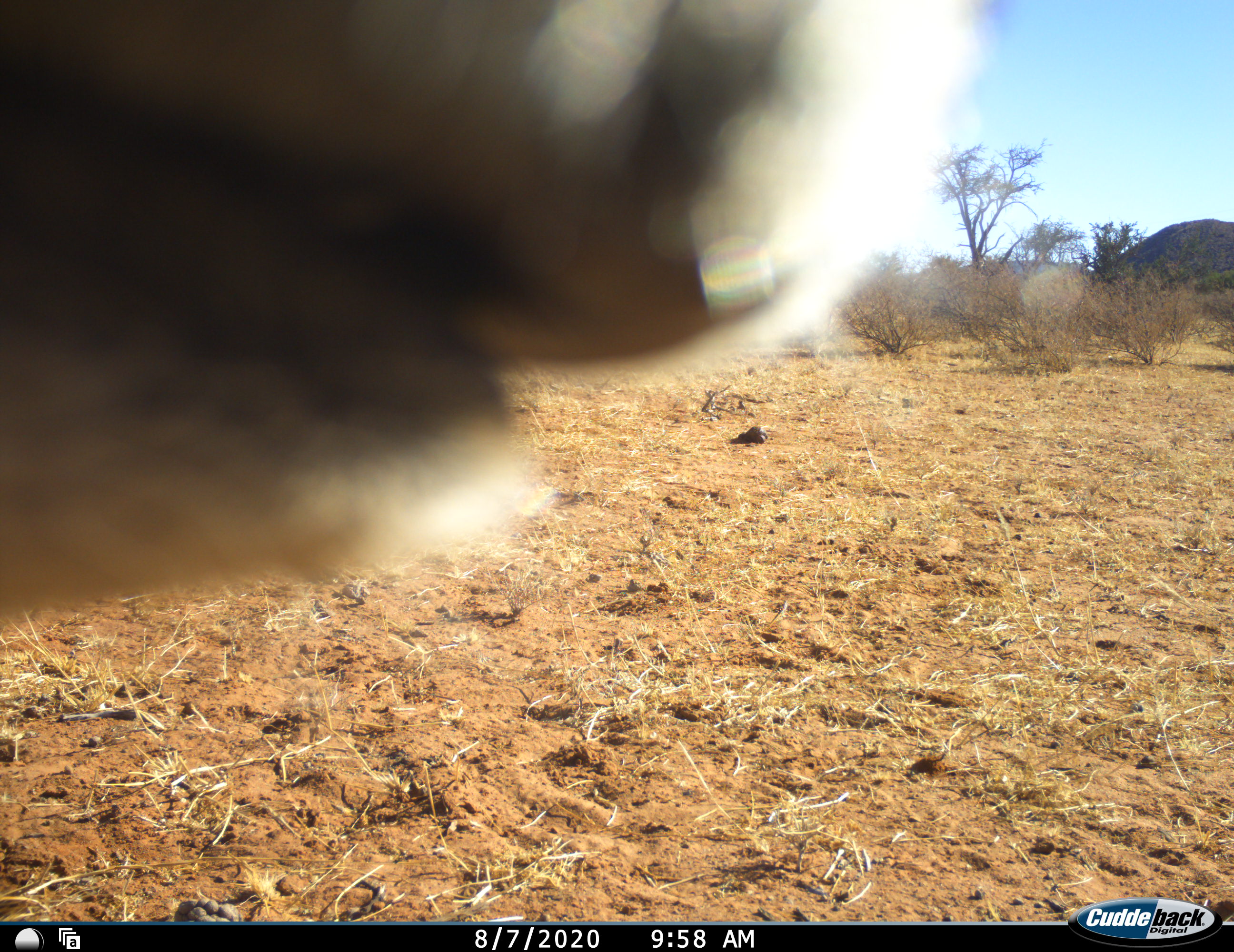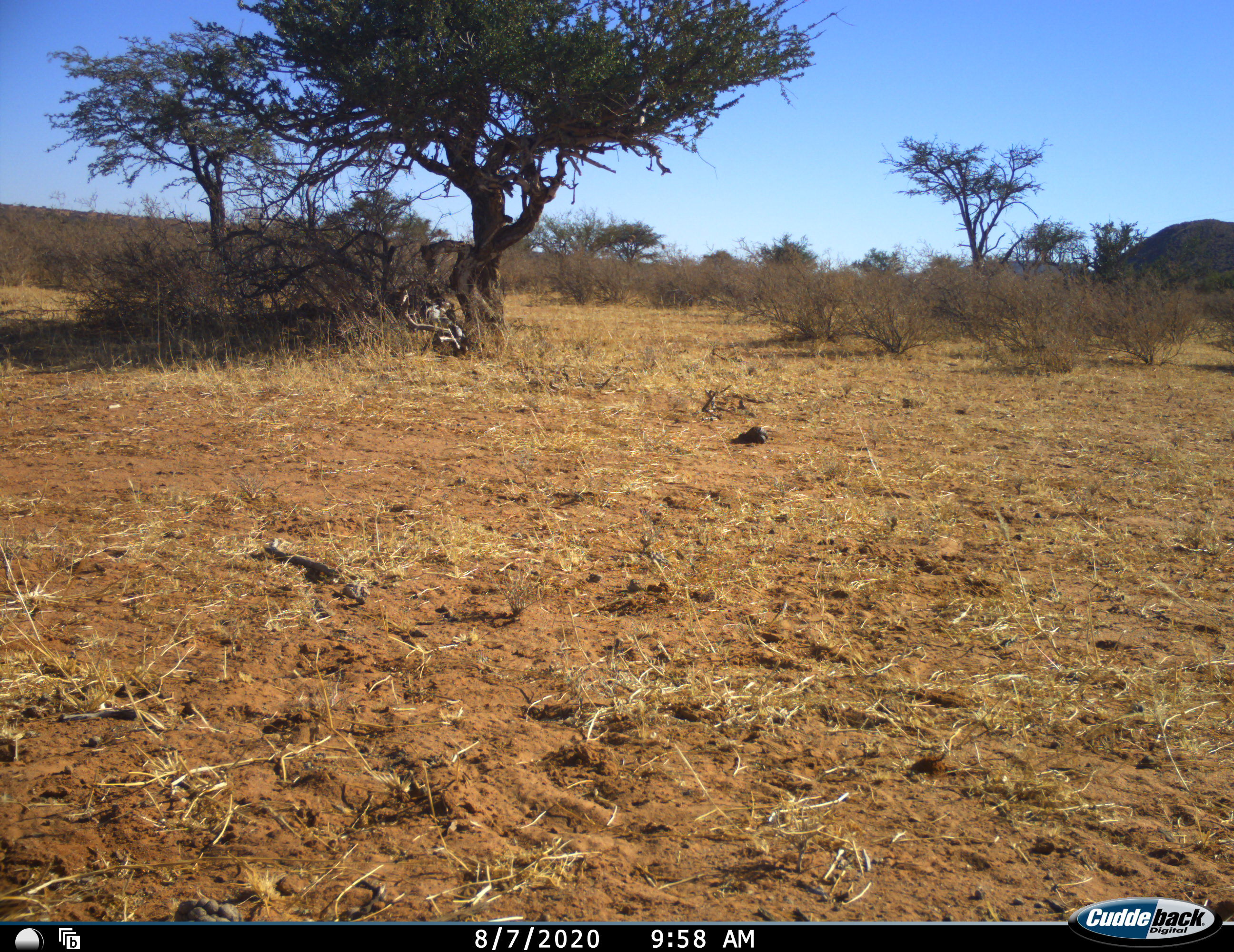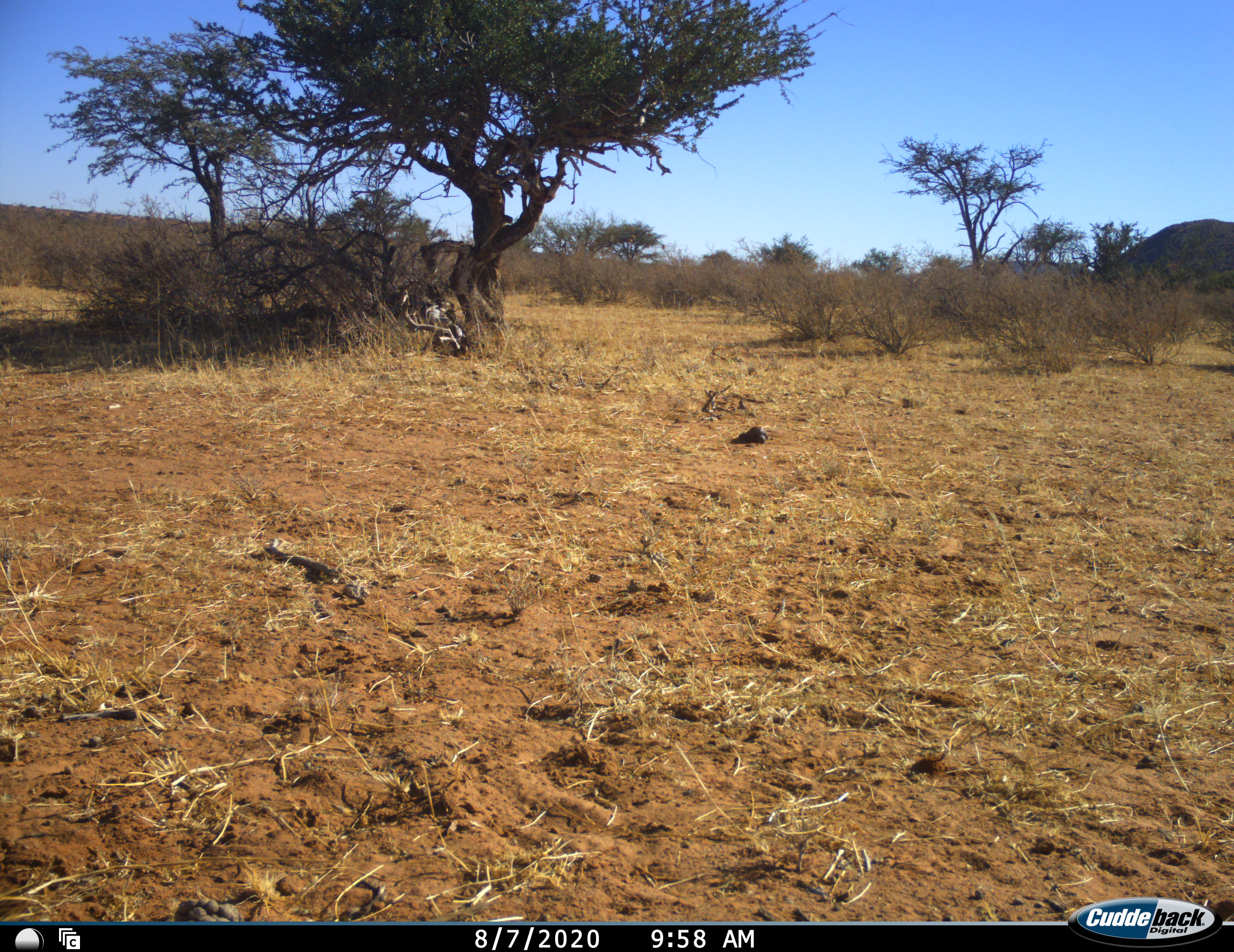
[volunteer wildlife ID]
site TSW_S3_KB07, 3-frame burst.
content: unidentified animal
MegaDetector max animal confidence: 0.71